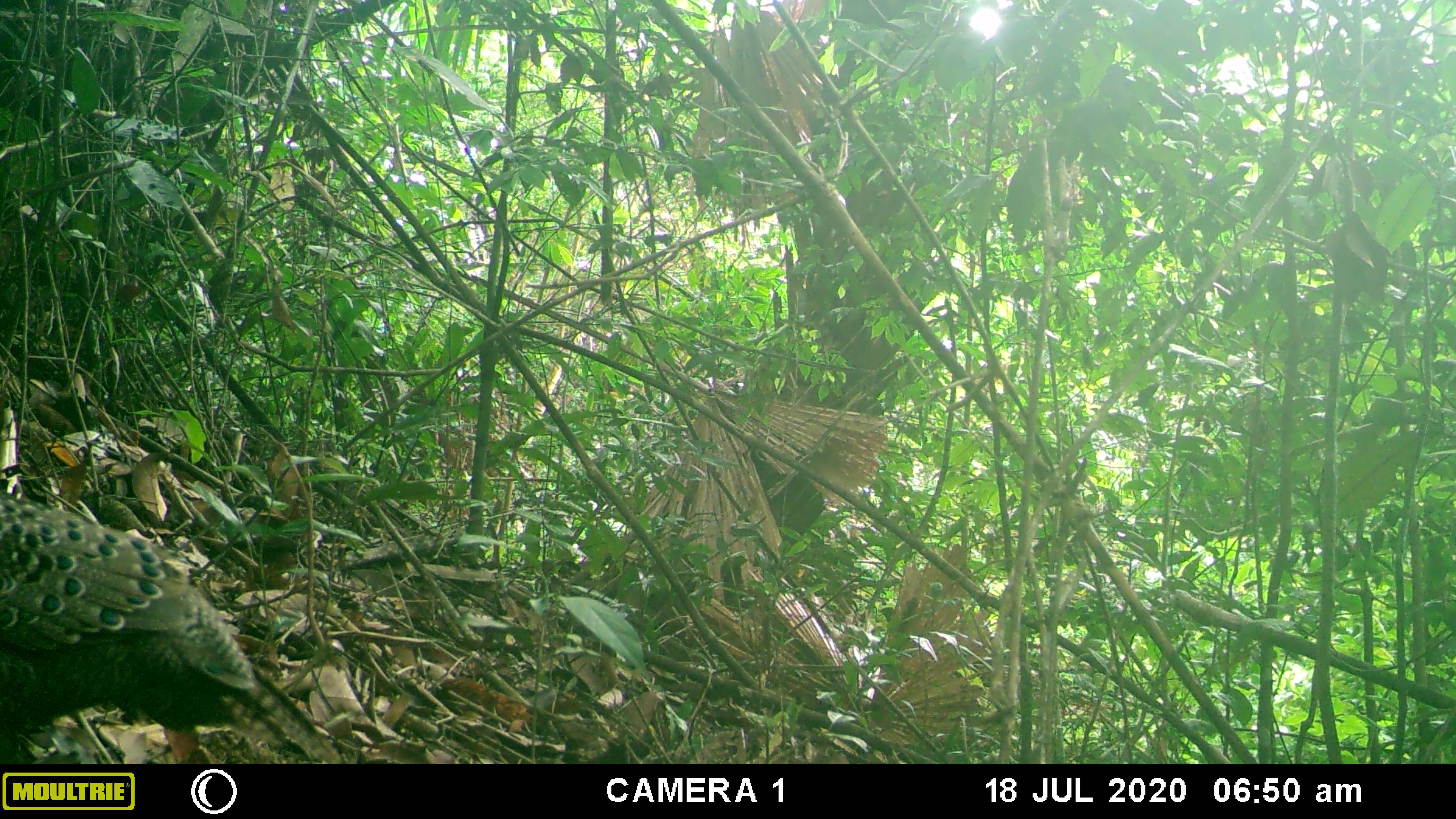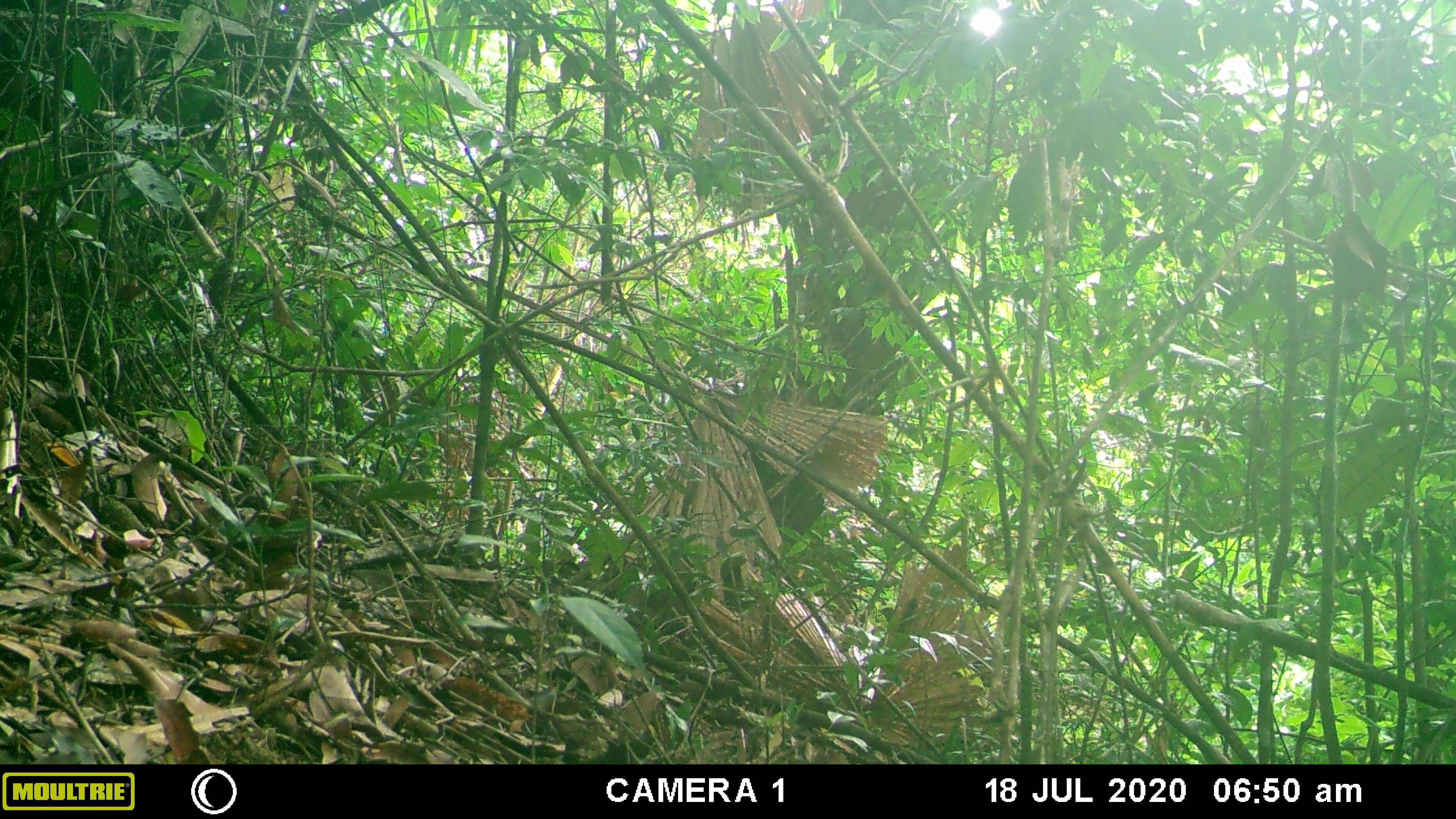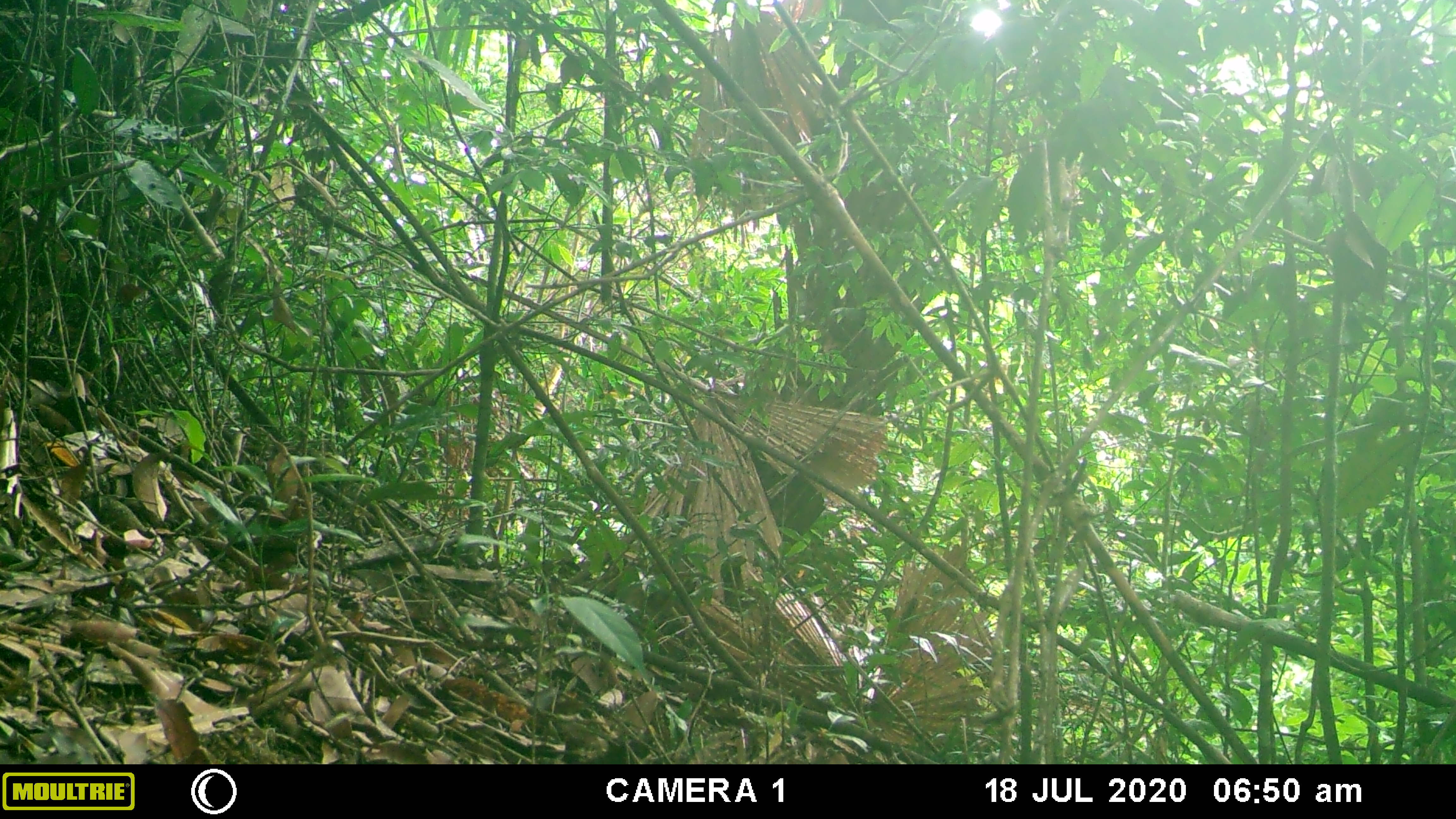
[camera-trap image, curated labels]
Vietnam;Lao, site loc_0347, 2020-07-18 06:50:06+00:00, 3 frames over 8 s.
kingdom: Animalia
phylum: Chordata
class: Aves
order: Galliformes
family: Phasianidae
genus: Polyplectron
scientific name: Polyplectron bicalcaratum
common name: gray peacock-pheasant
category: grey peacock pheasant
Grey peacock pheasant (gray peacock-pheasant) (Polyplectron bicalcaratum). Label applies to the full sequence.